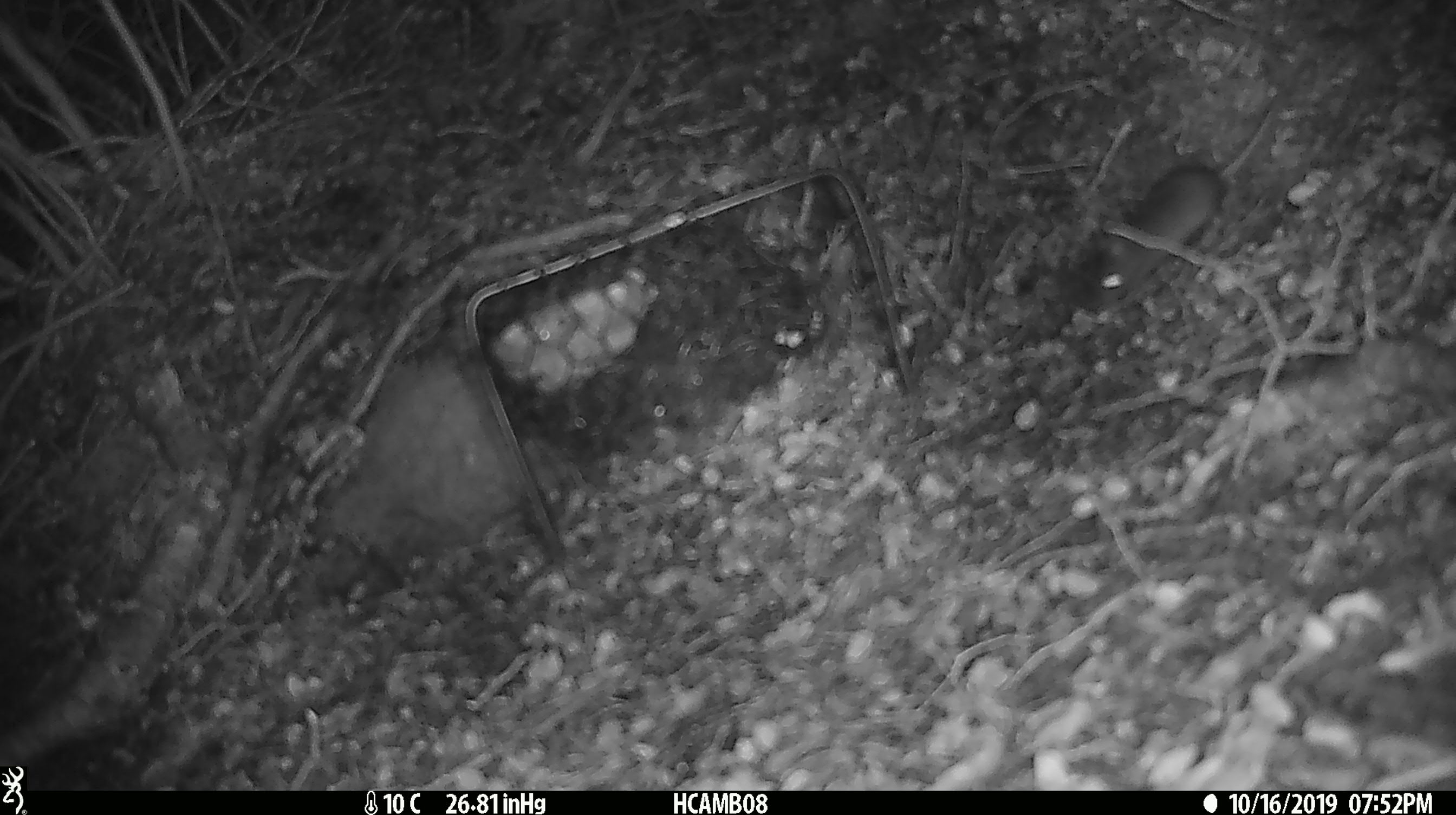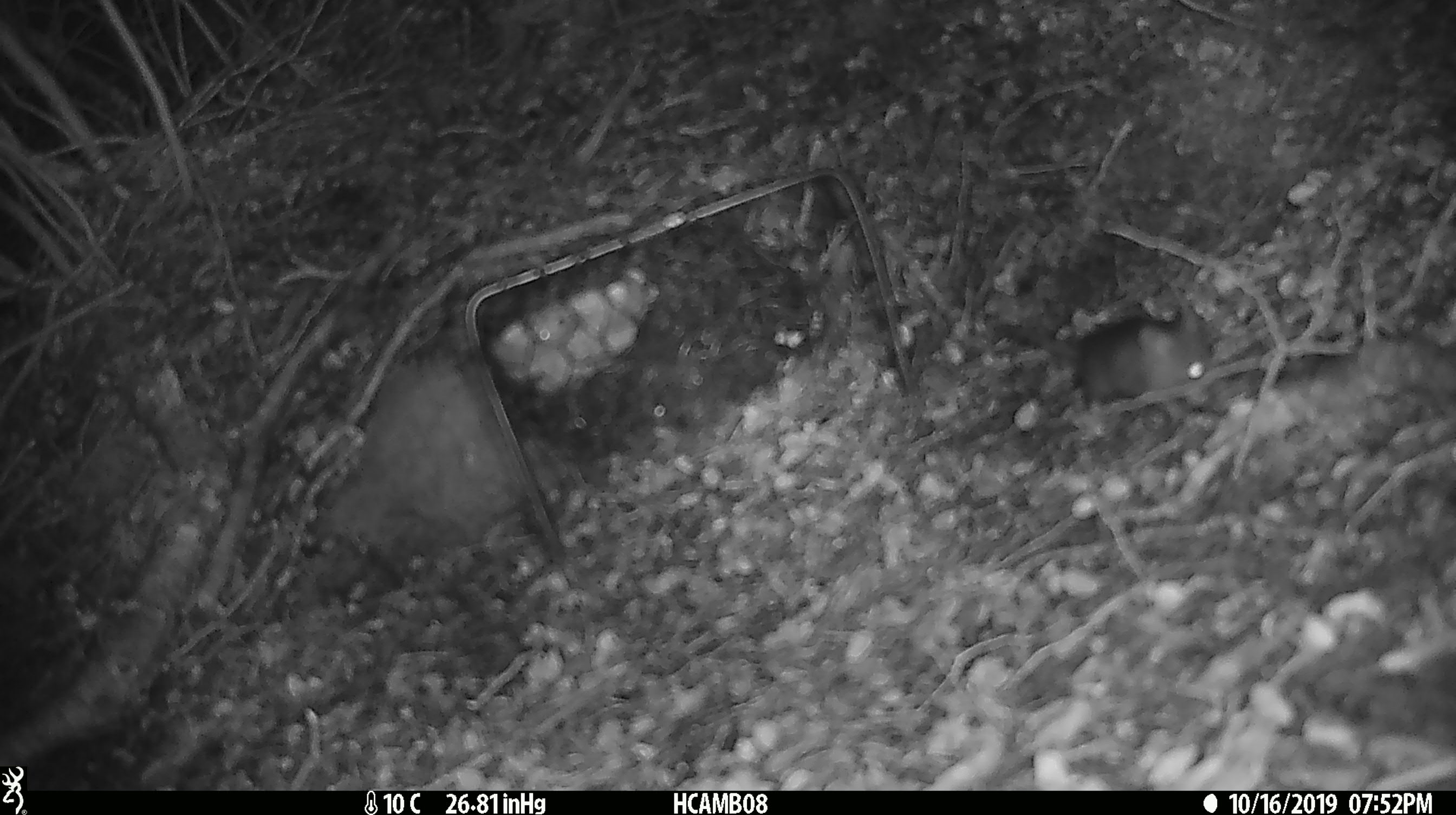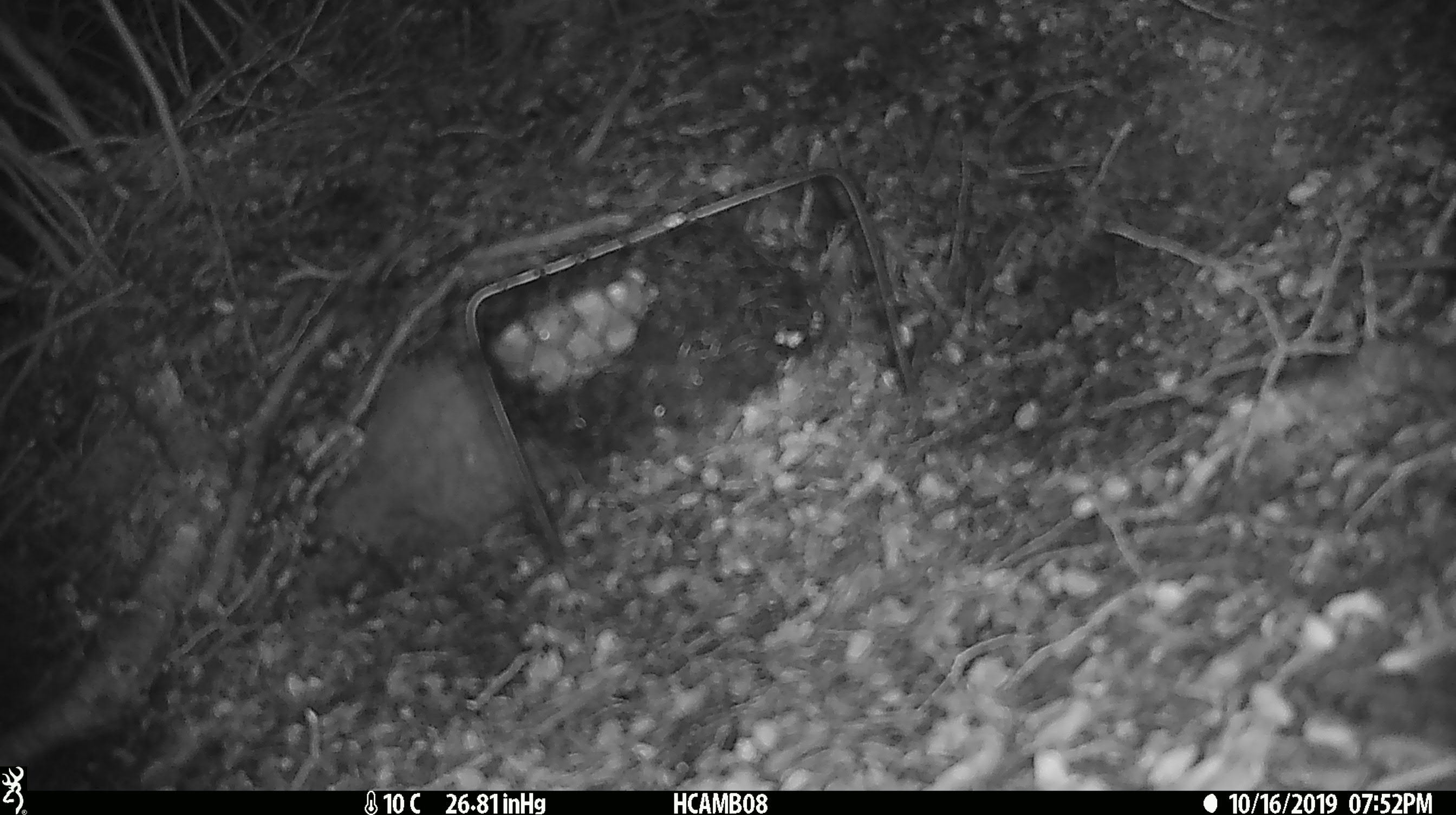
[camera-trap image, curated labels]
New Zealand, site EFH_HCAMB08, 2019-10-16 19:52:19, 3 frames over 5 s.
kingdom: Animalia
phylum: Chordata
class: Mammalia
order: Rodentia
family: Muridae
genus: Mus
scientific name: Mus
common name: mouse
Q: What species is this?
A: Mouse (Mus).